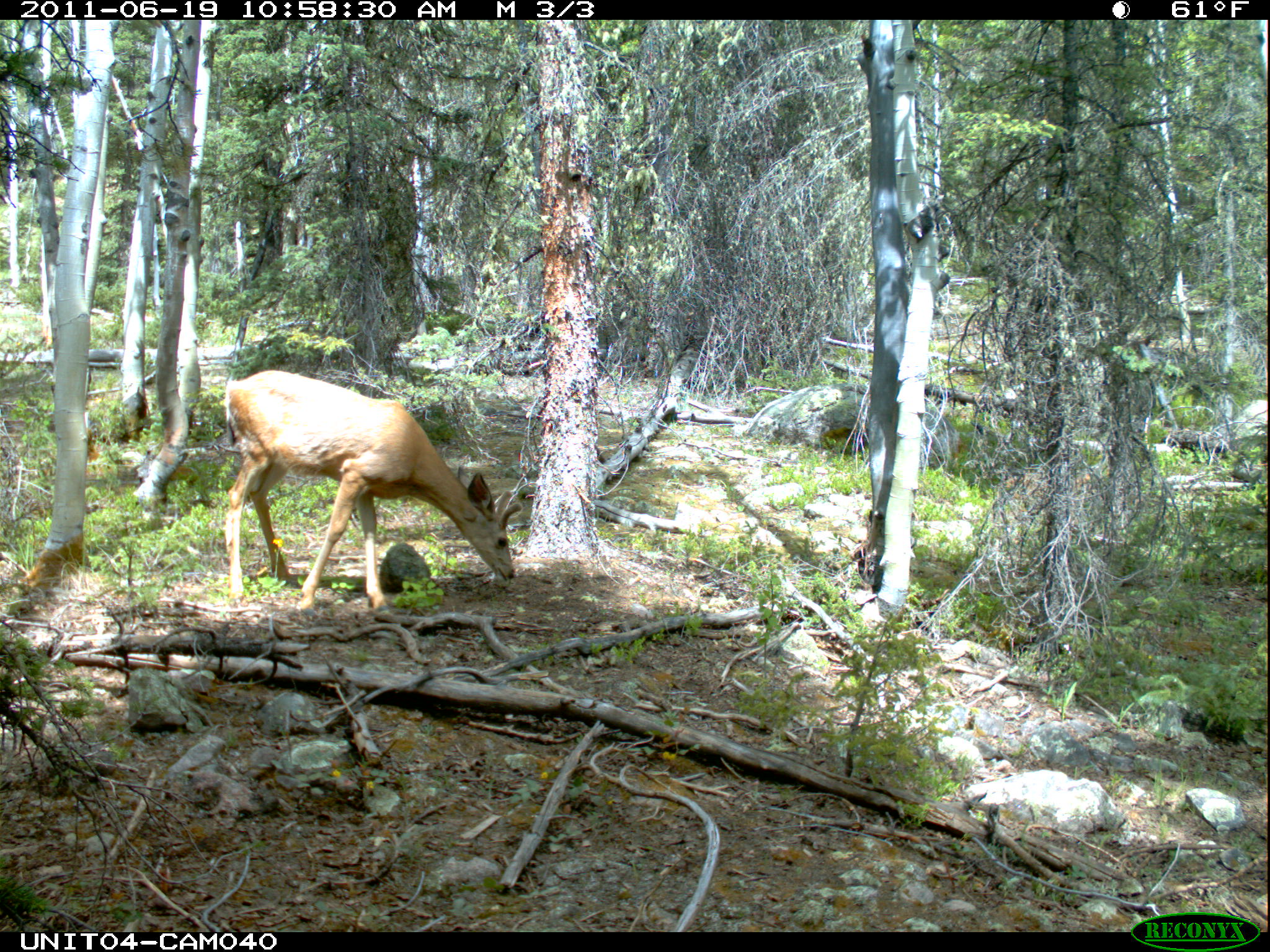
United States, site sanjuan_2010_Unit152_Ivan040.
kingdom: Animalia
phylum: Chordata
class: Mammalia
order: Artiodactyla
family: Cervidae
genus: Odocoileus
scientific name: Odocoileus hemionus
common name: mule deer